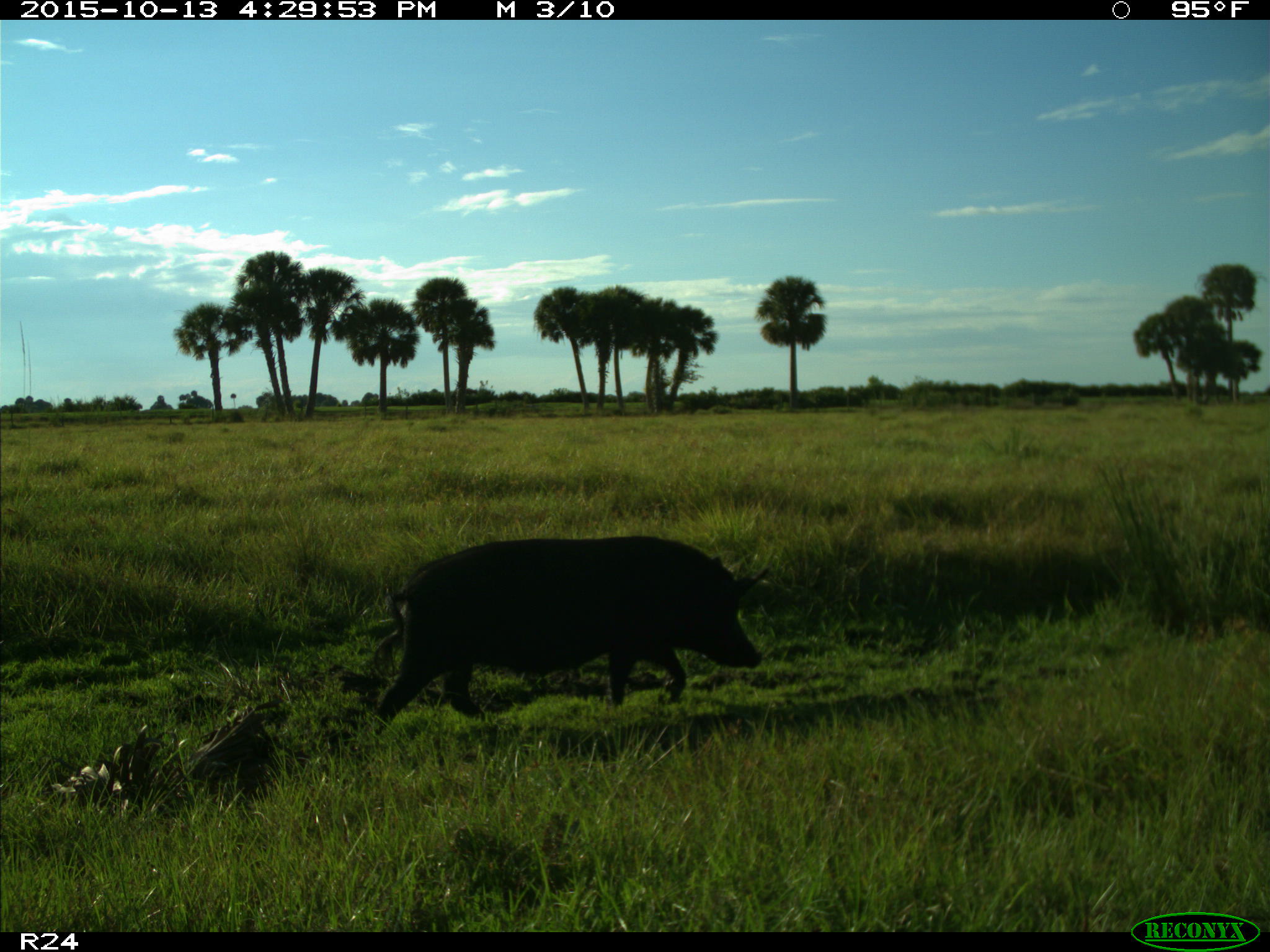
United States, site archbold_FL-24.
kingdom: Animalia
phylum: Chordata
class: Mammalia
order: Artiodactyla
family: Suidae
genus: Sus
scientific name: Sus scrofa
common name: wild boar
Sus scrofa (wild boar).